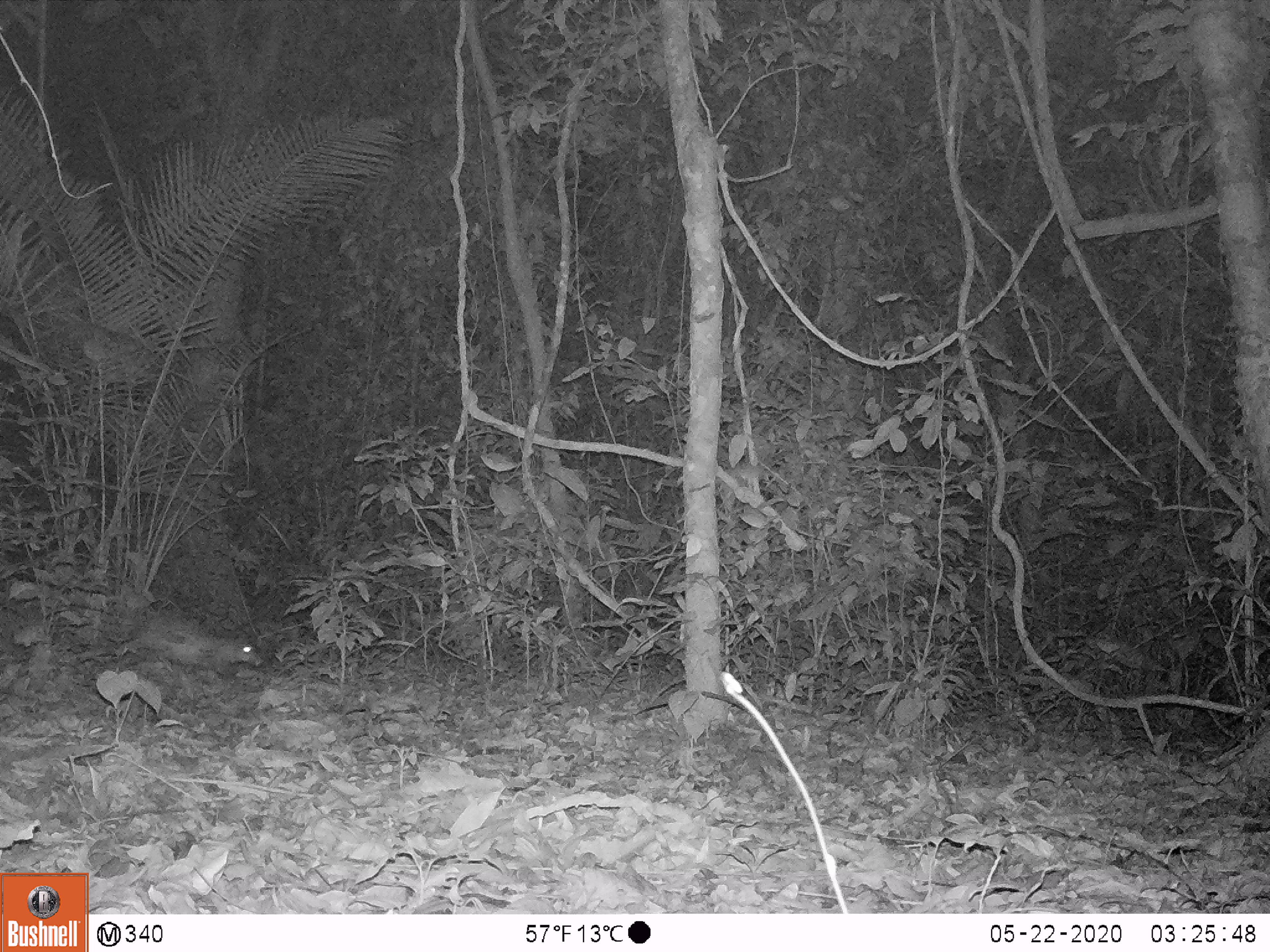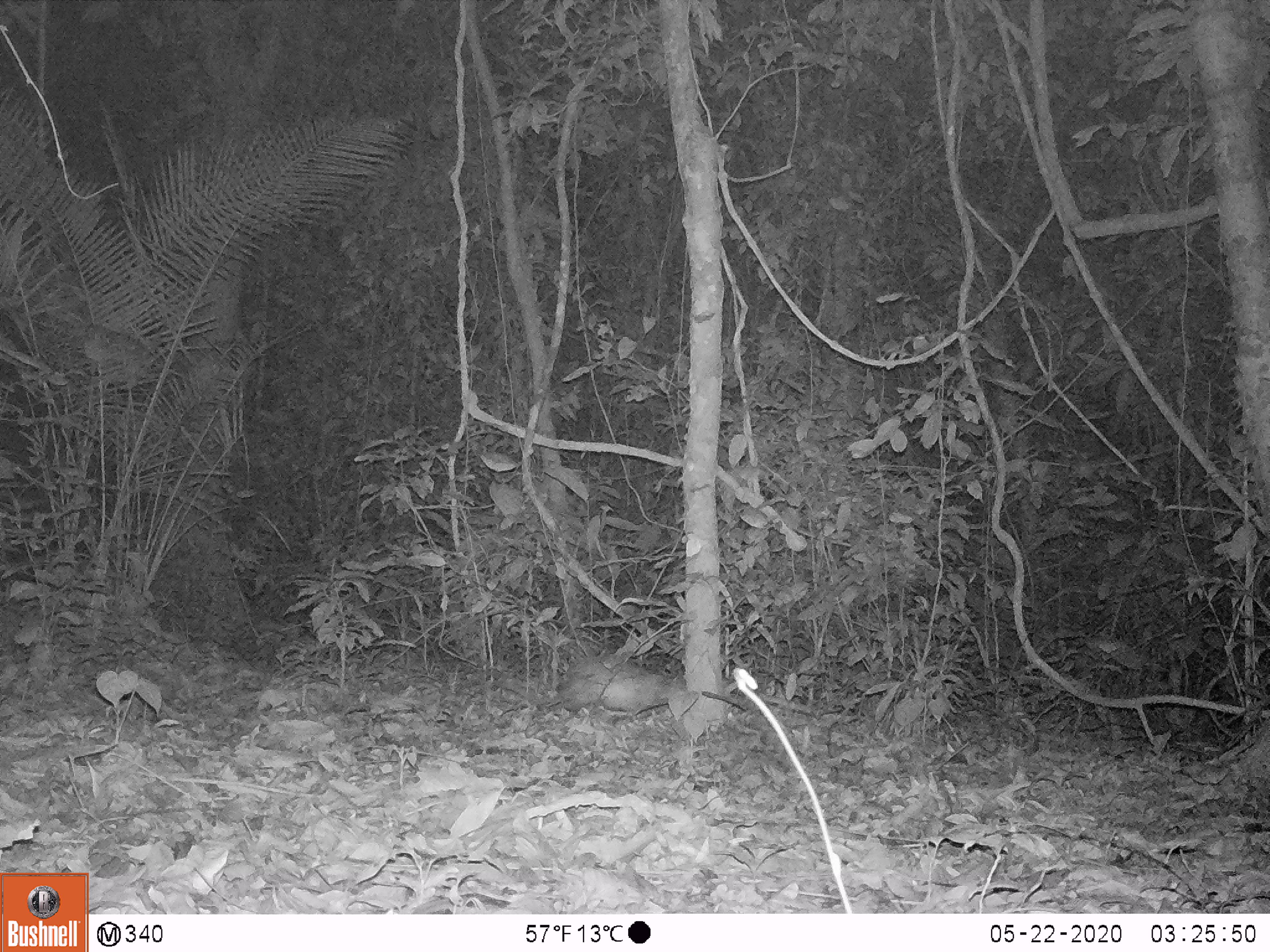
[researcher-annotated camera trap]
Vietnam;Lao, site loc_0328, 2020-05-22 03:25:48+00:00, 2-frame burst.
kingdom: Animalia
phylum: Chordata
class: Mammalia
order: Rodentia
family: Hystricidae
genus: Atherurus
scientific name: Atherurus macrourus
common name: asiatic brush-tailed porcupine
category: asiatic brush tailed porcupine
Asiatic brush tailed porcupine (asiatic brush-tailed porcupine) (Atherurus macrourus). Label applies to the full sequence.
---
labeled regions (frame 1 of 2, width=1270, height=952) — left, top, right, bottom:
asiatic brush tailed porcupine: 125, 613, 264, 673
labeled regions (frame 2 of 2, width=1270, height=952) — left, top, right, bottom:
asiatic brush tailed porcupine: 554, 654, 679, 716